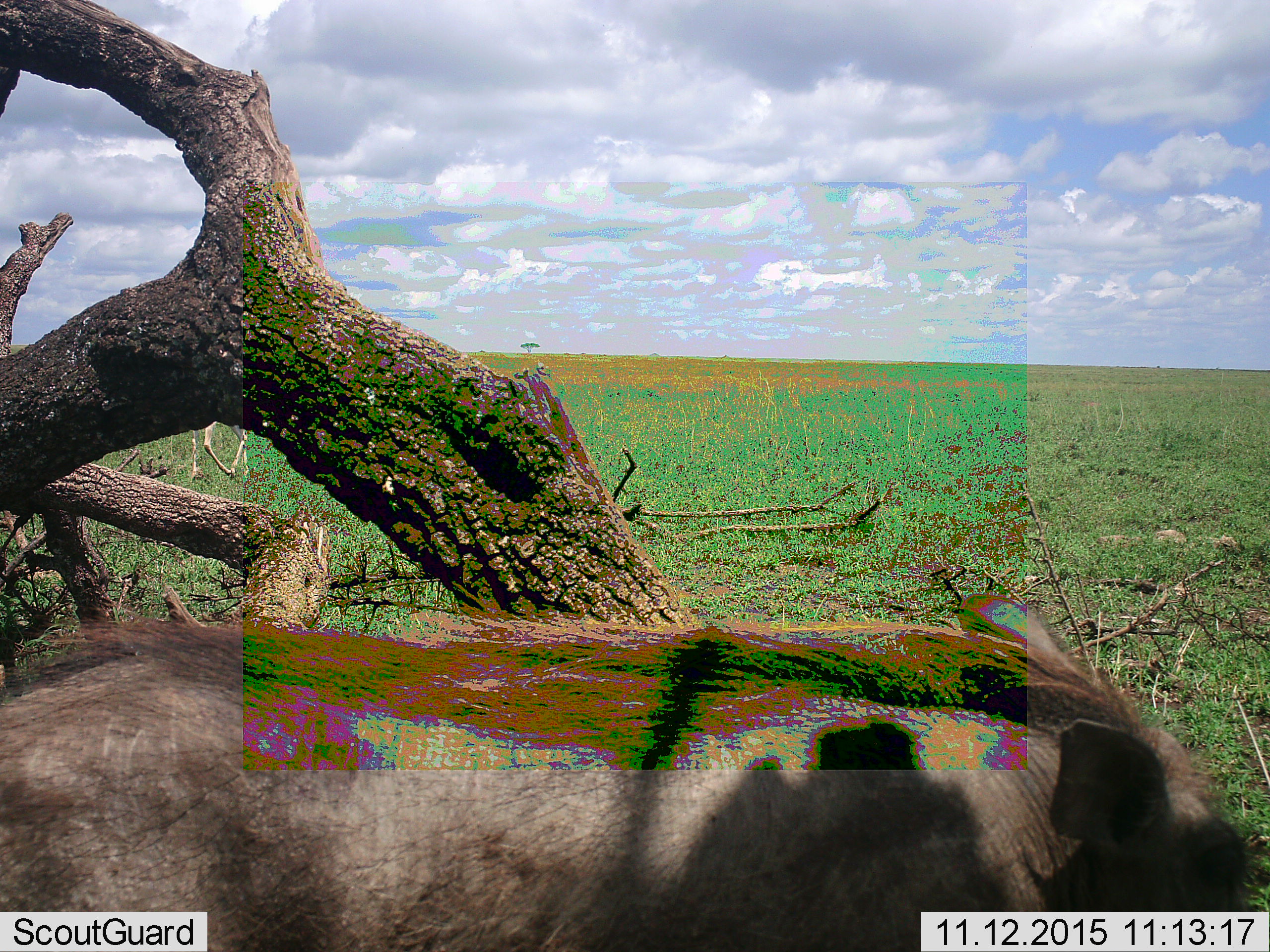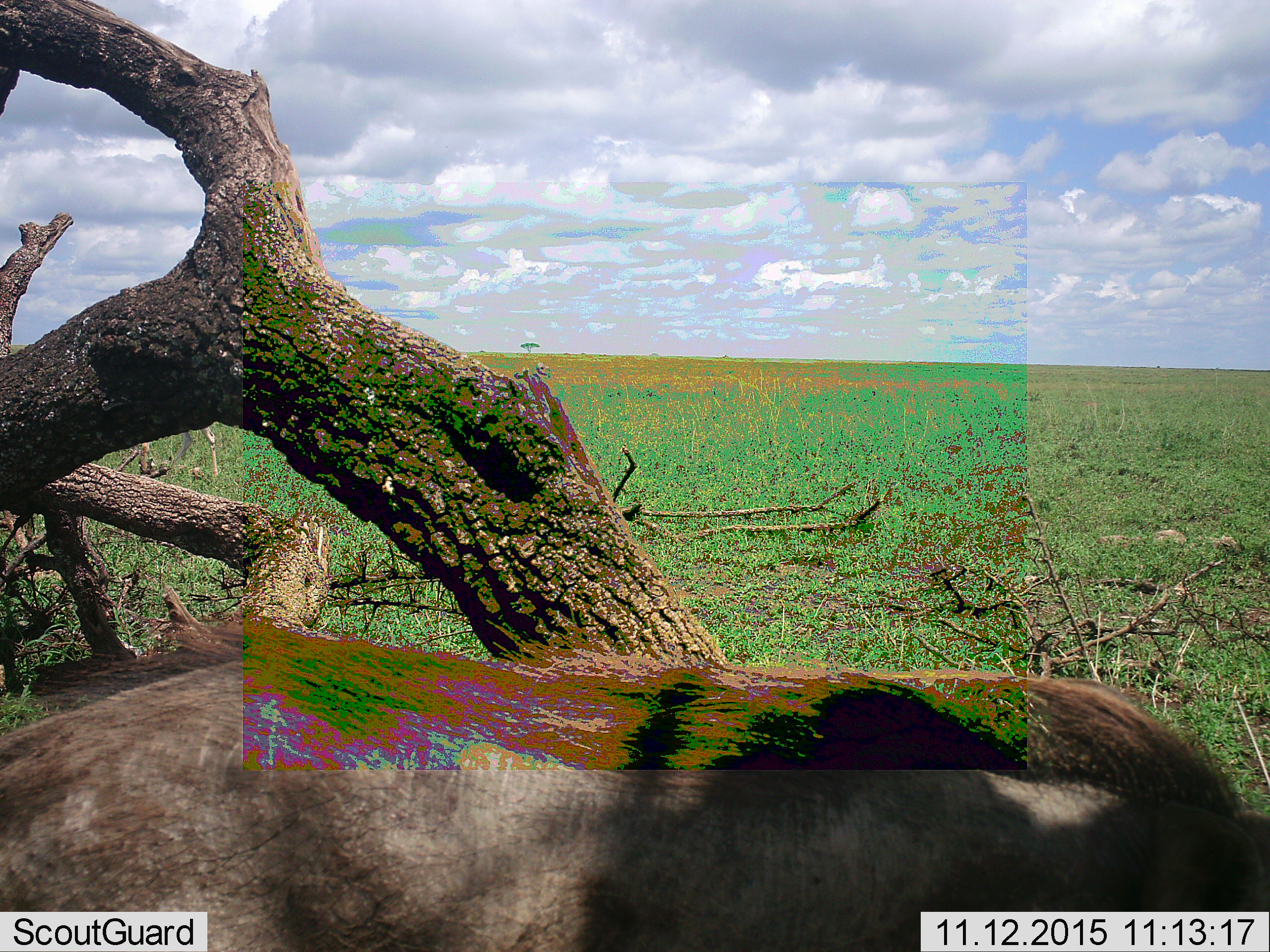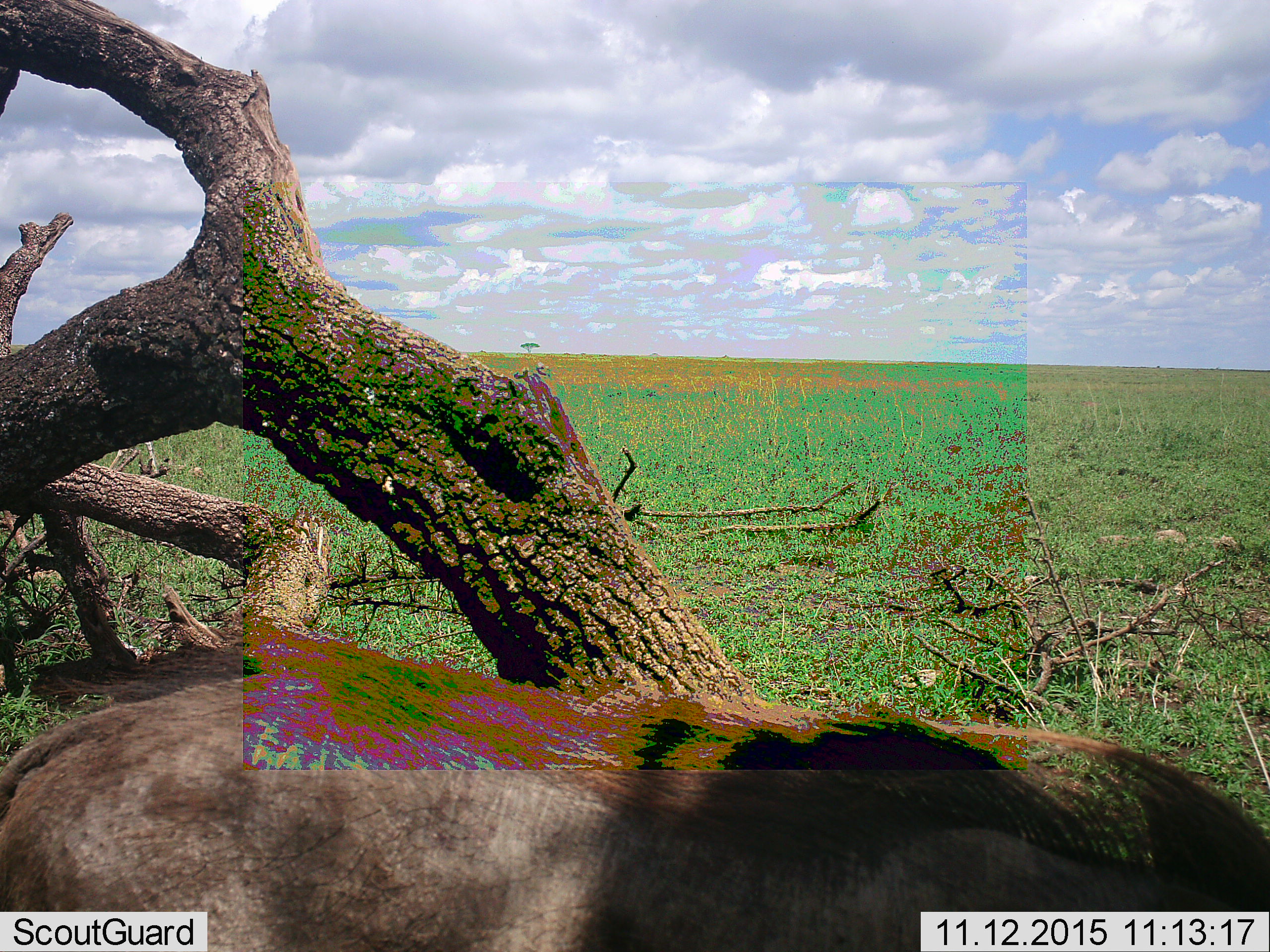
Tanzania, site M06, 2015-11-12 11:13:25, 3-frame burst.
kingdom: Animalia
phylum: Chordata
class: Mammalia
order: Artiodactyla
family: Suidae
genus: Phacochoerus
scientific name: Phacochoerus africanus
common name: warthog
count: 1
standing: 44%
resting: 0%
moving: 56%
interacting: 0%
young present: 0%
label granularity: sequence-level